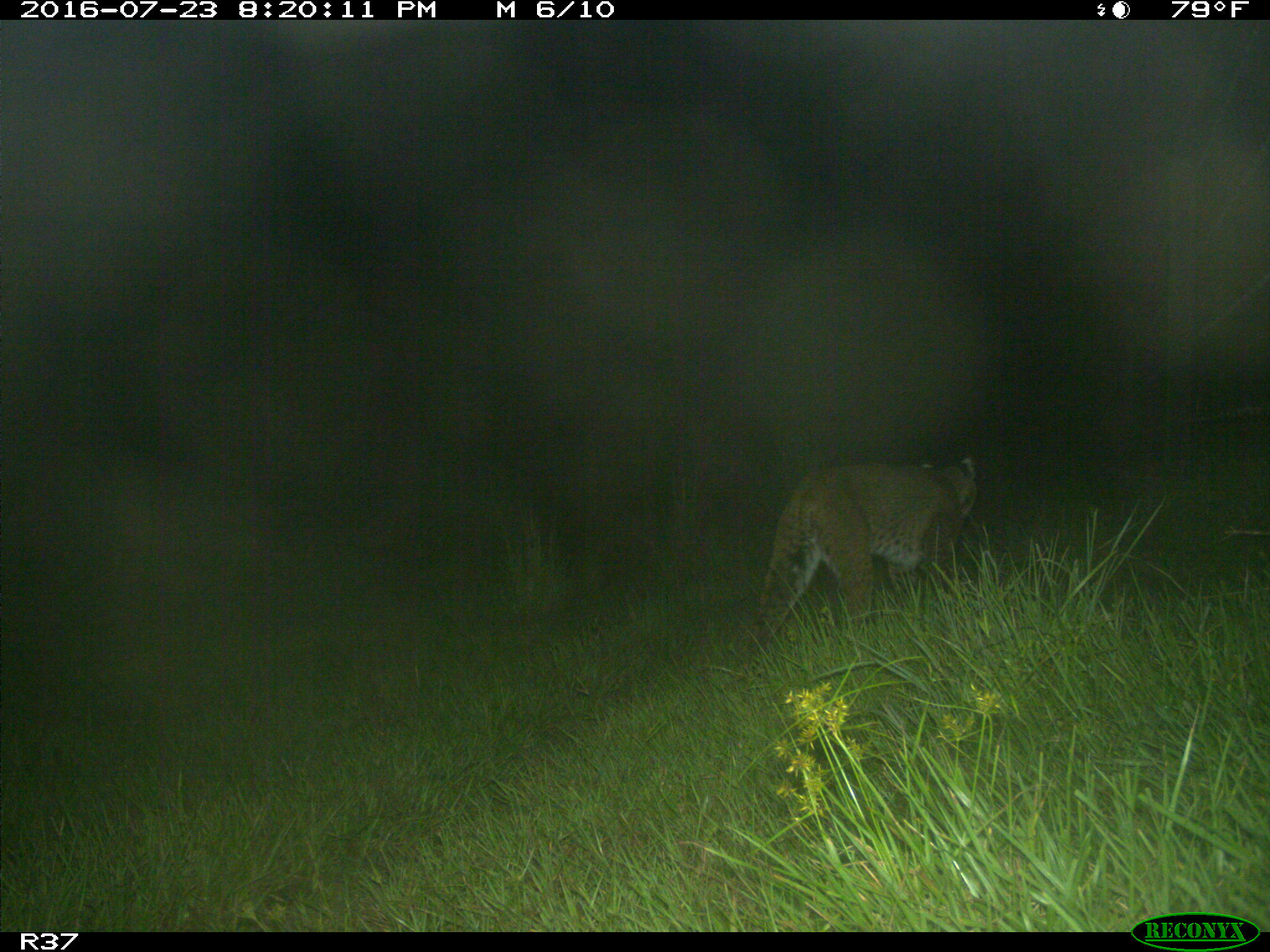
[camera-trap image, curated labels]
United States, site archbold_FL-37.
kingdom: Animalia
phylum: Chordata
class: Mammalia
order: Carnivora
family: Felidae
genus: Lynx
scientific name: Lynx rufus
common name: bobcat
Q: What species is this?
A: Lynx rufus (bobcat).